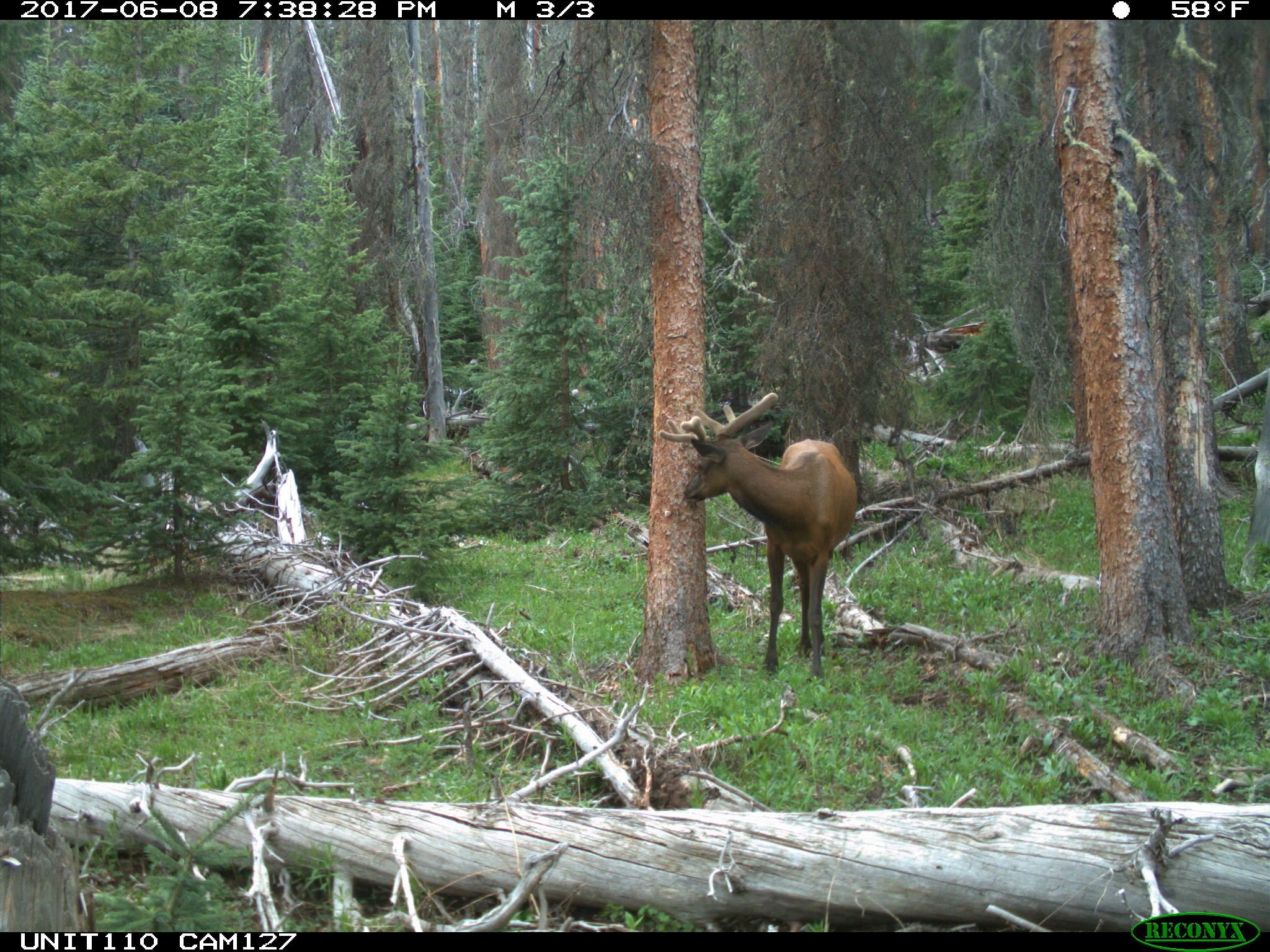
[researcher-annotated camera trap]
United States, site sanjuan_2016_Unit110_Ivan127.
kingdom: Animalia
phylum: Chordata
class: Mammalia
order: Artiodactyla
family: Cervidae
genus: Cervus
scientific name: Cervus elaphus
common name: red deer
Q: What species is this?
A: Cervus elaphus (red deer).